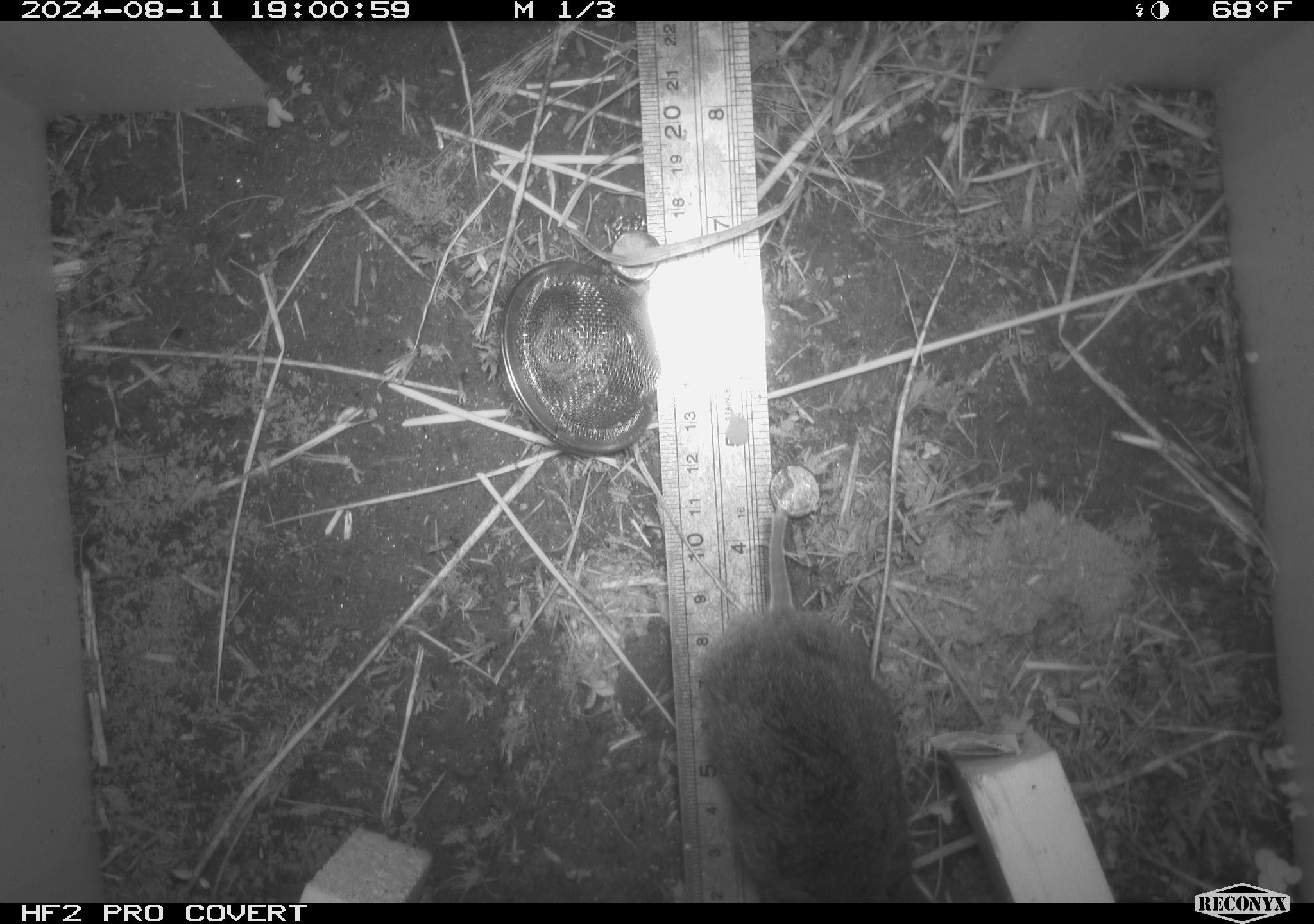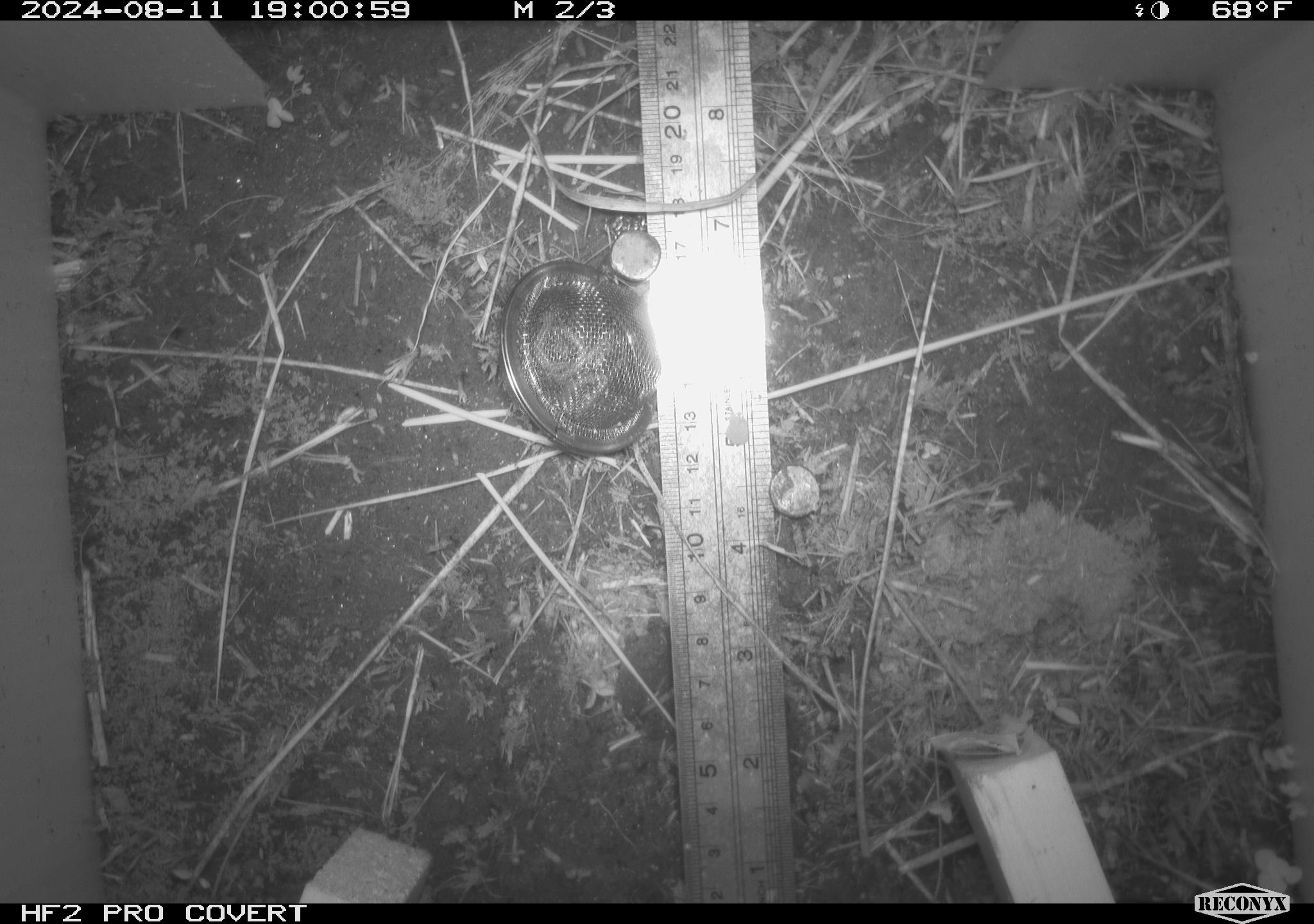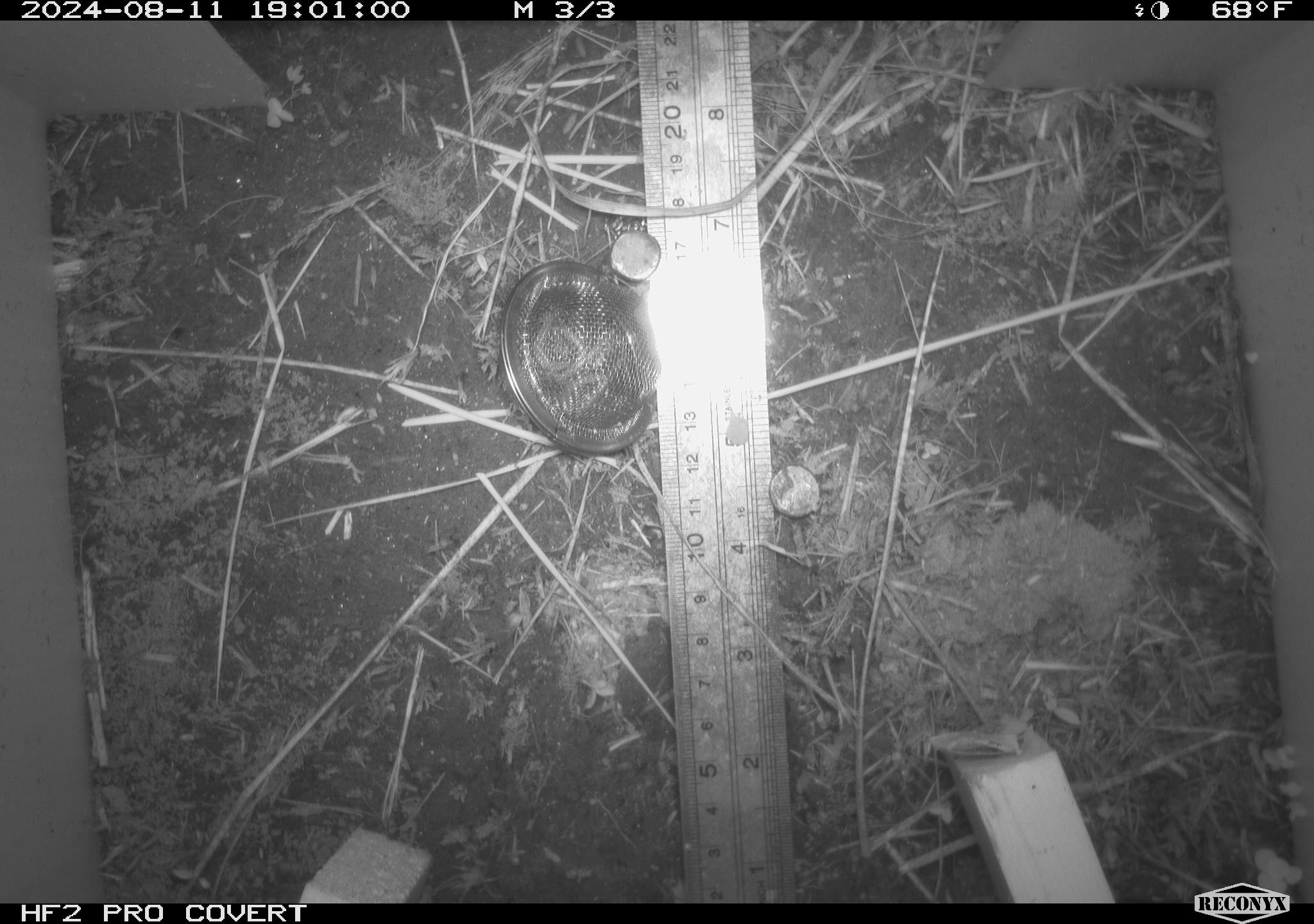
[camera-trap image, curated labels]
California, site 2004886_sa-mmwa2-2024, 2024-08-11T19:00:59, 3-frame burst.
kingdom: Animalia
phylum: Chordata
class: Mammalia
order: Rodentia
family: Cricetidae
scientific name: Arvicolinae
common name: voles, lemmings, and muskrats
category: arvicolinae subfamily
Arvicolinae subfamily (voles, lemmings, and muskrats) (Arvicolinae).